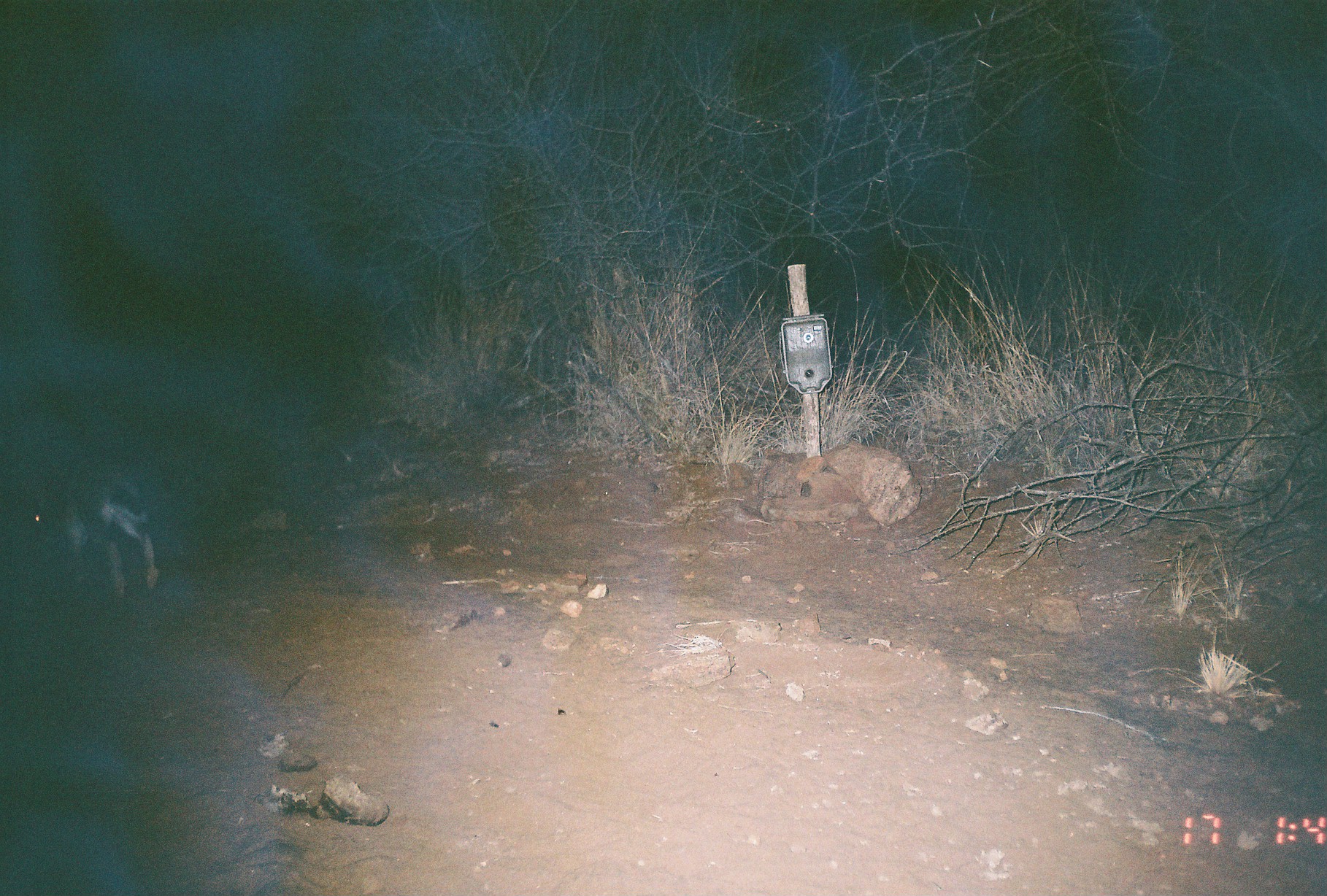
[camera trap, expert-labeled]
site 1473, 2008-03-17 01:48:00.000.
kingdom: Animalia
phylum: Chordata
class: Mammalia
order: Lagomorpha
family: Leporidae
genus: Lepus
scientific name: Lepus saxatilis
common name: scrub hare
Lepus saxatilis (scrub hare), count 1.